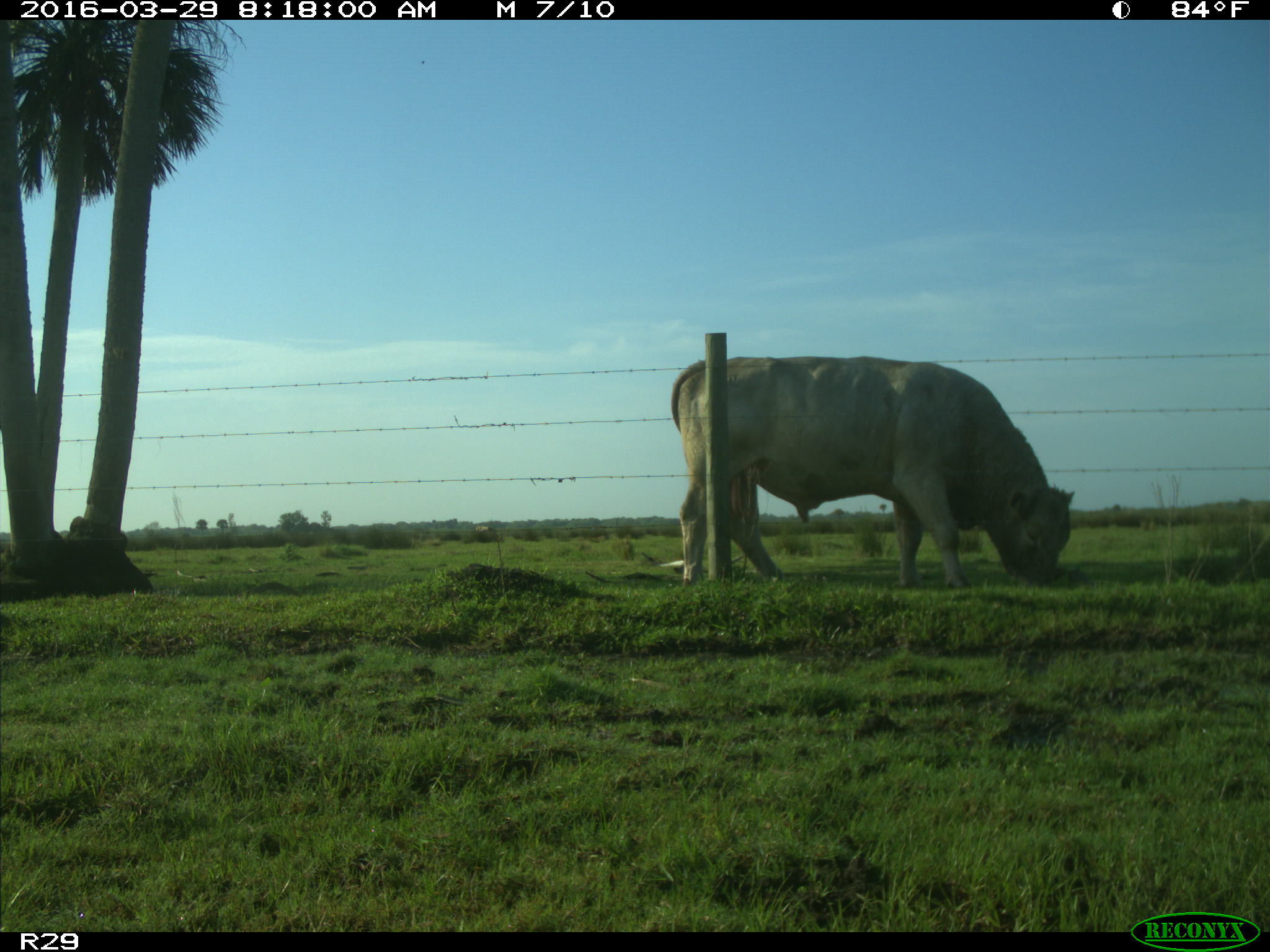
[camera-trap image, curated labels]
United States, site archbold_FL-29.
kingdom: Animalia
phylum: Chordata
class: Mammalia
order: Artiodactyla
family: Bovidae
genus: Bos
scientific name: Bos taurus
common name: domestic cow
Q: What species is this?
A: Bos taurus (domestic cow).